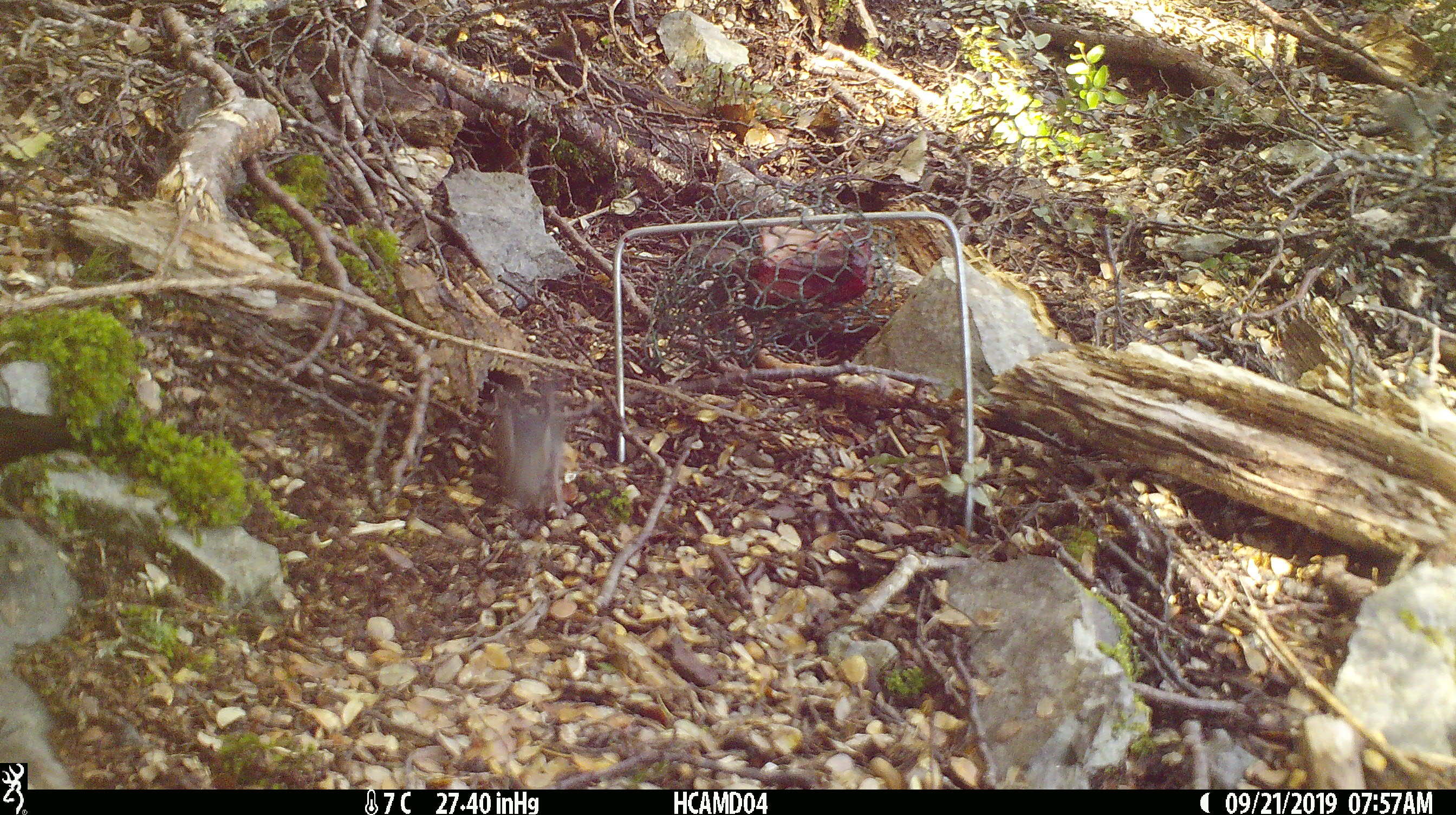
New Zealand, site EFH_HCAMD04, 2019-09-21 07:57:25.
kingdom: Animalia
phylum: Chordata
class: Mammalia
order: Rodentia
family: Muridae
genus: Mus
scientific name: Mus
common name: mouse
Mouse (Mus).